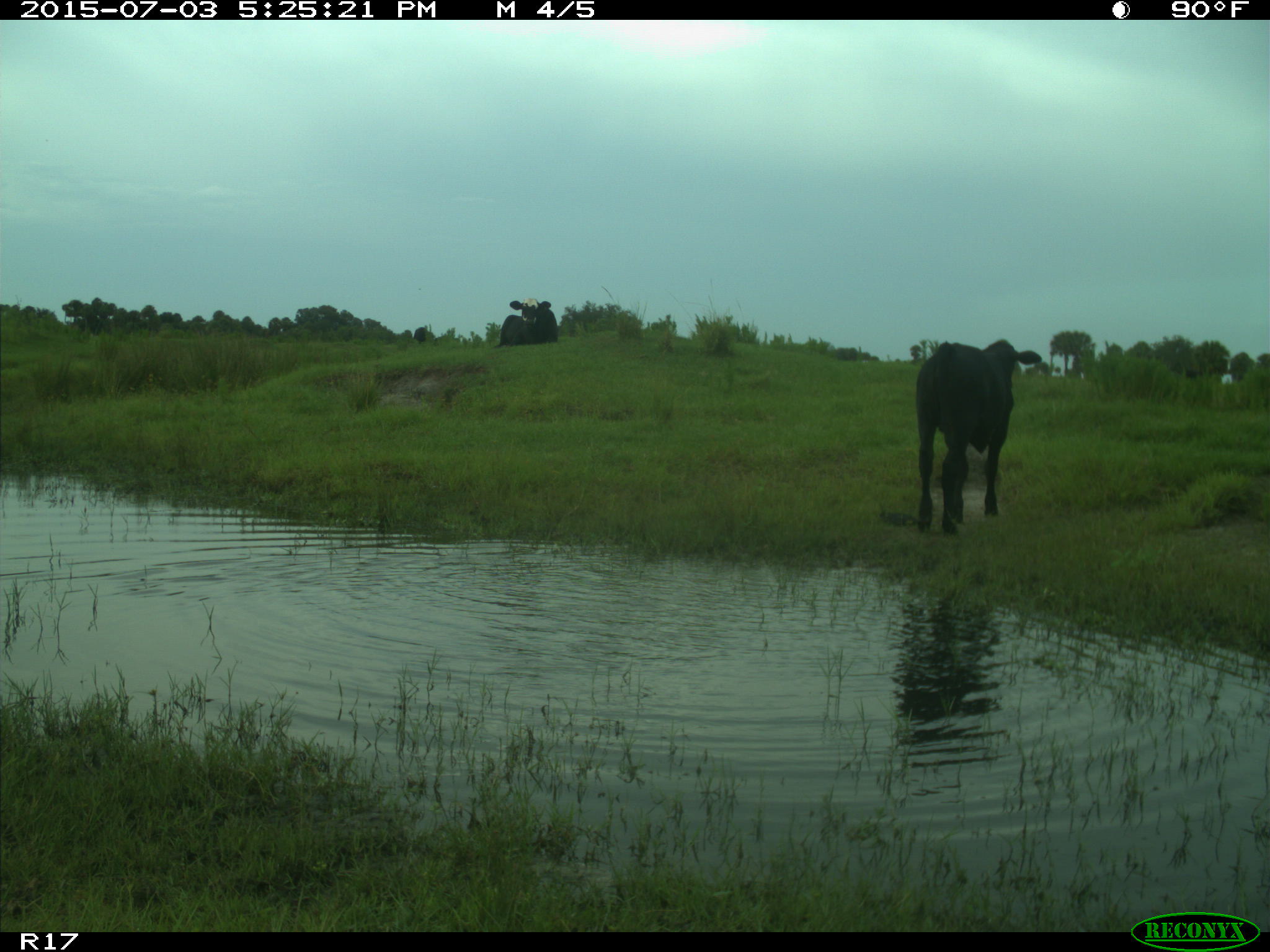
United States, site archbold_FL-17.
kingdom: Animalia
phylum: Chordata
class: Mammalia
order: Artiodactyla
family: Bovidae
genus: Bos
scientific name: Bos taurus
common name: domestic cow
Bos taurus (domestic cow).